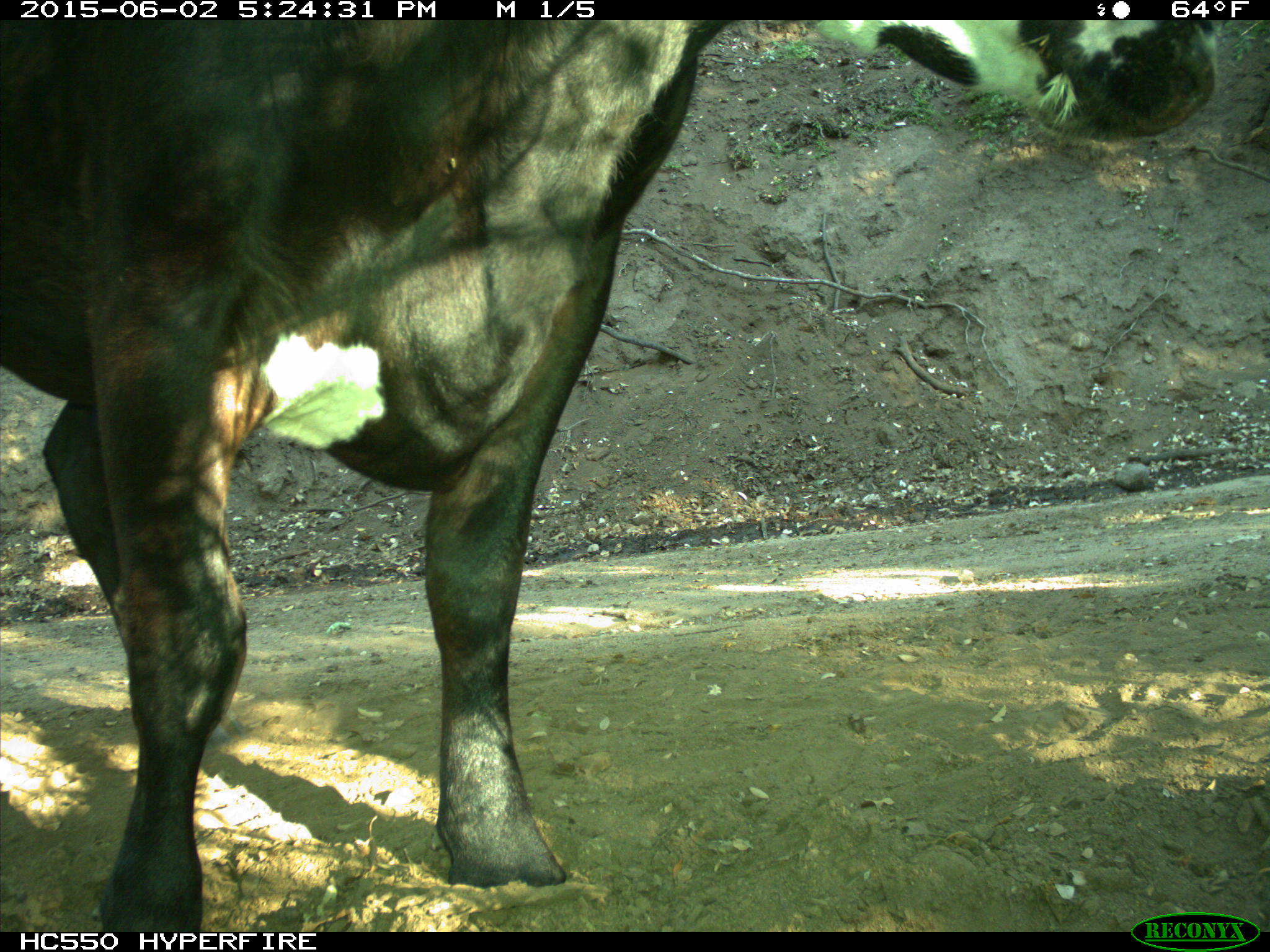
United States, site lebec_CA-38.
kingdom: Animalia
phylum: Chordata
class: Mammalia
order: Artiodactyla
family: Bovidae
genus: Bos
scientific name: Bos taurus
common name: domestic cow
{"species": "Bos taurus (domestic cow)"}